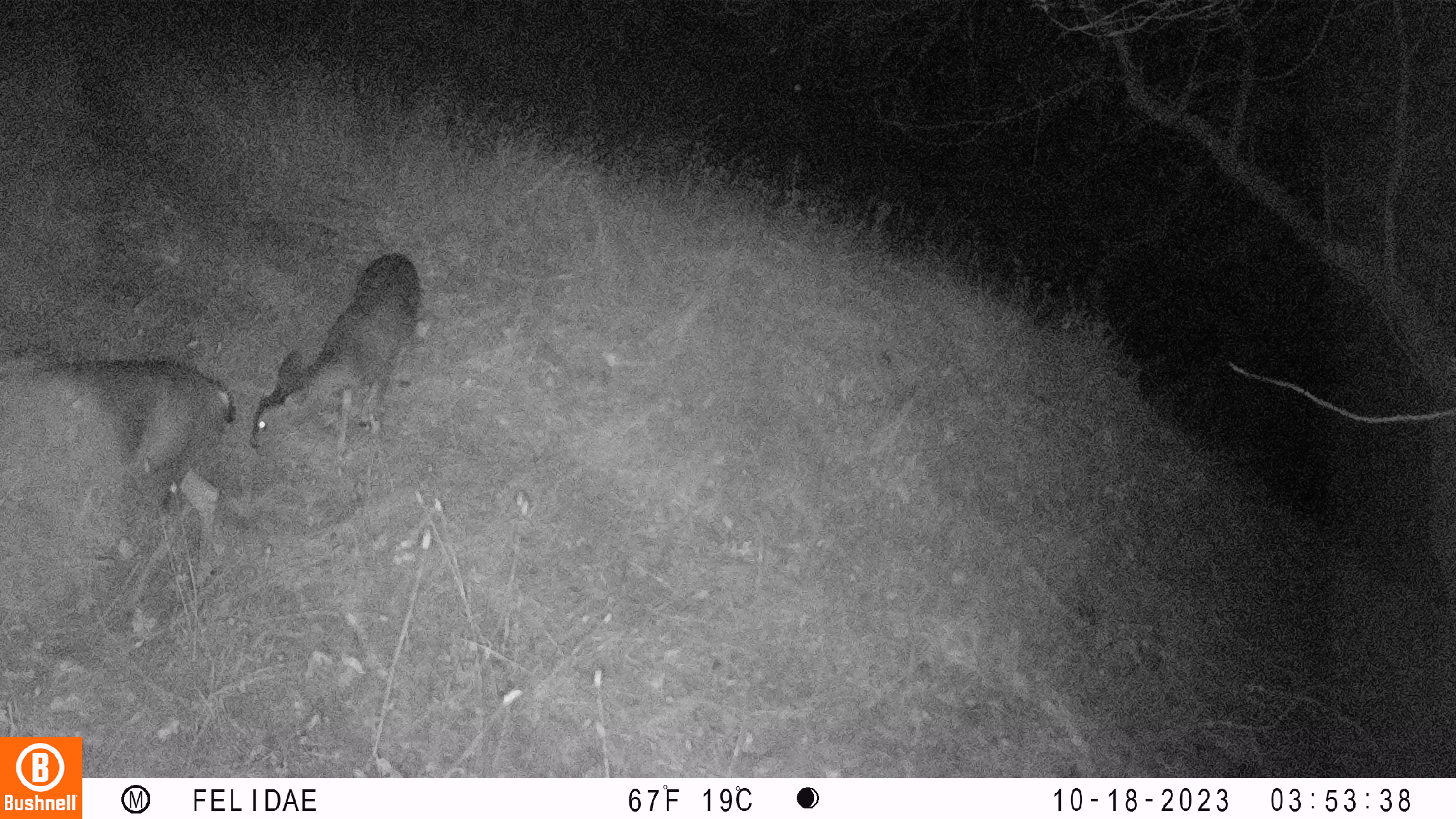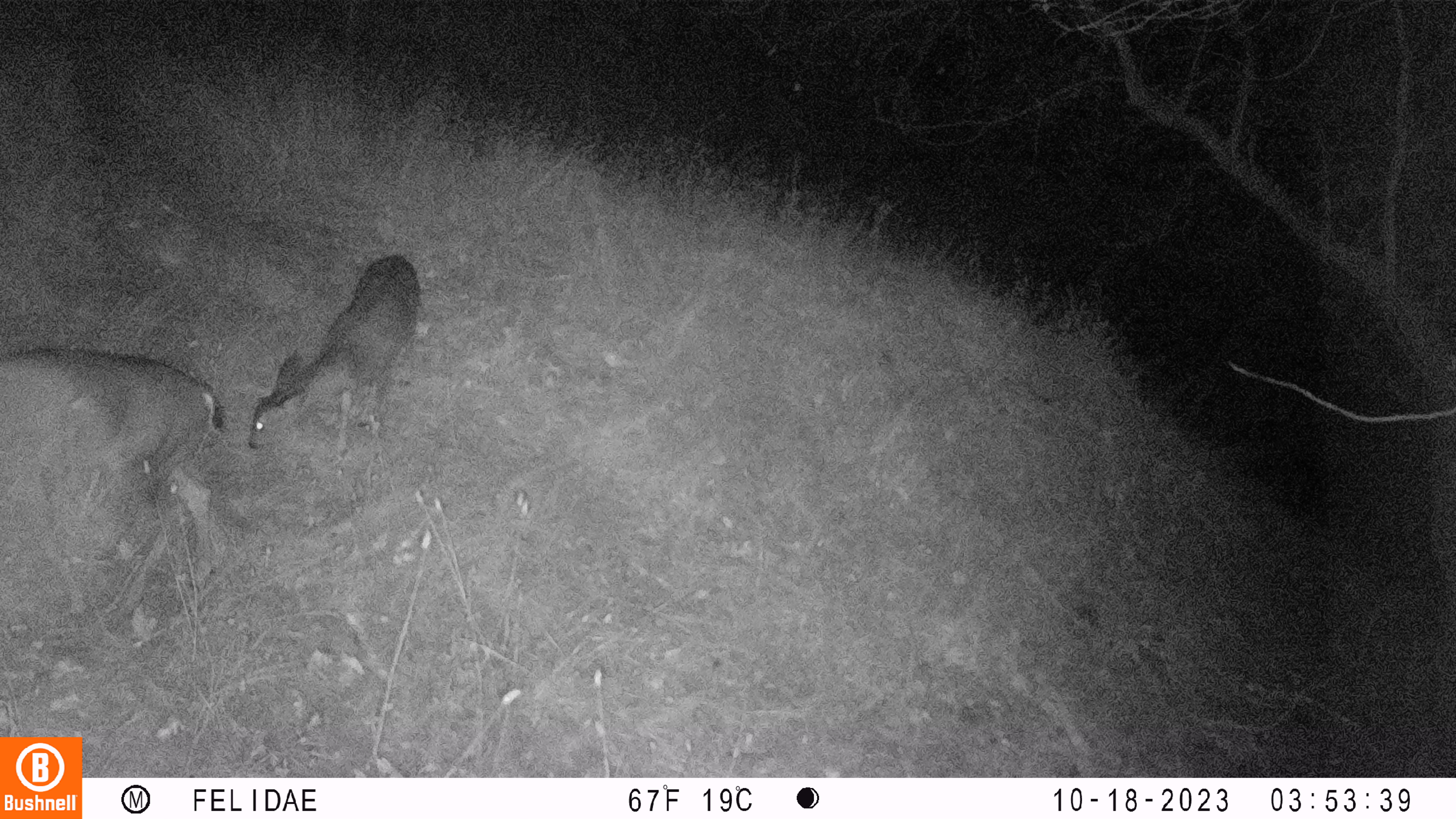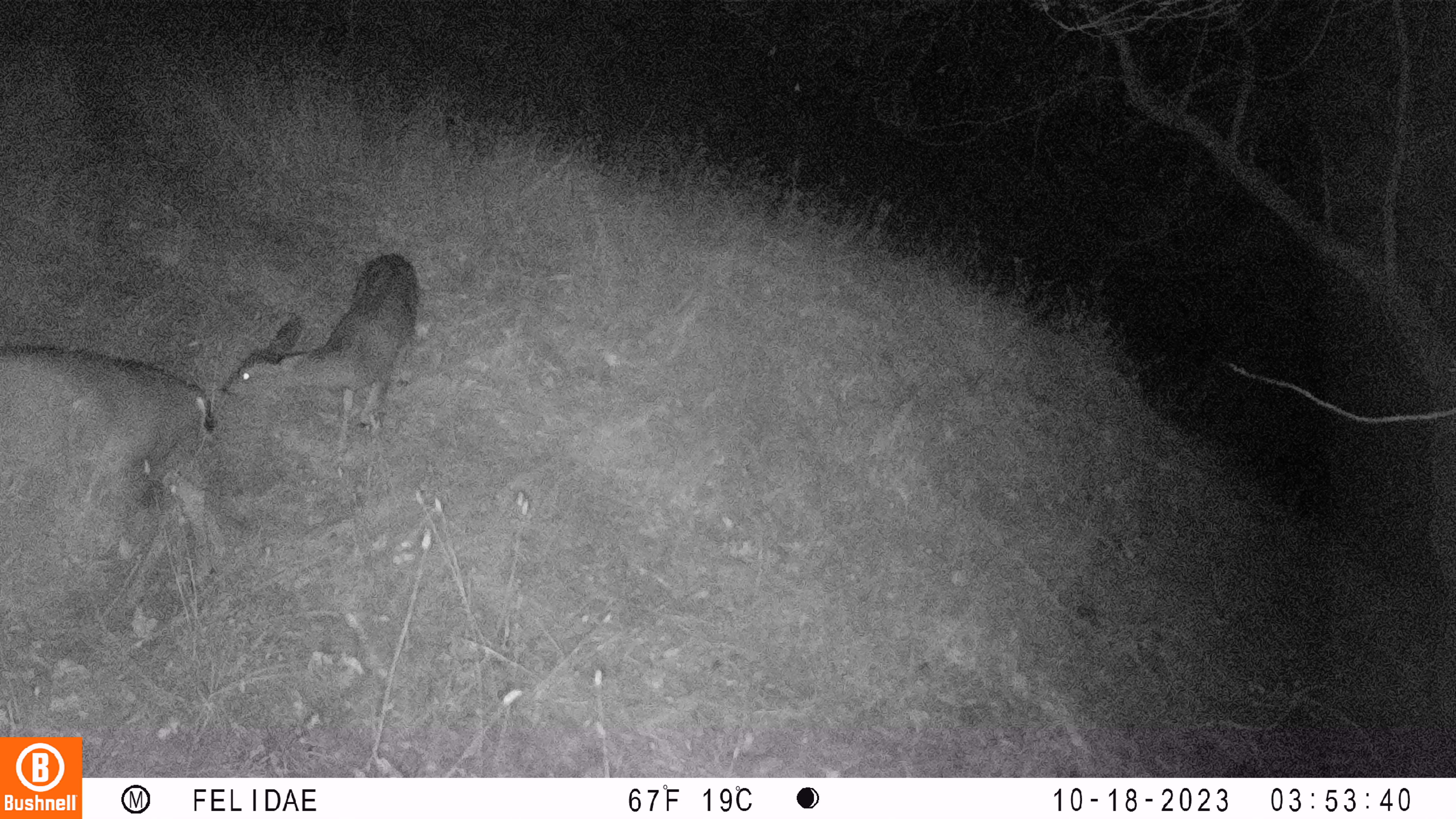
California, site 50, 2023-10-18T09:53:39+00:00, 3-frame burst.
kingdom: Animalia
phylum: Chordata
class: Mammalia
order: Artiodactyla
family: Cervidae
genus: Odocoileus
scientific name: Odocoileus hemionus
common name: mule deer